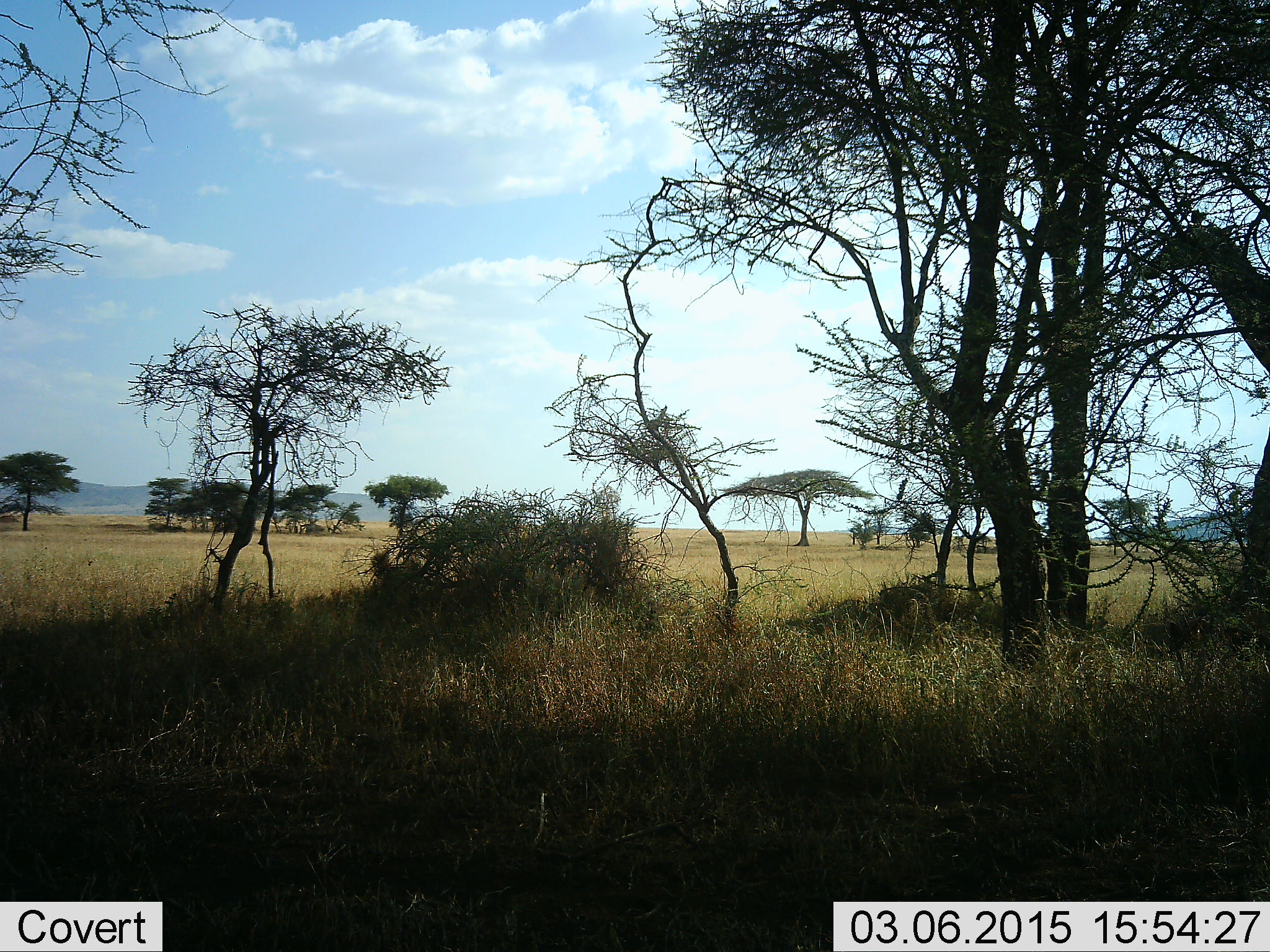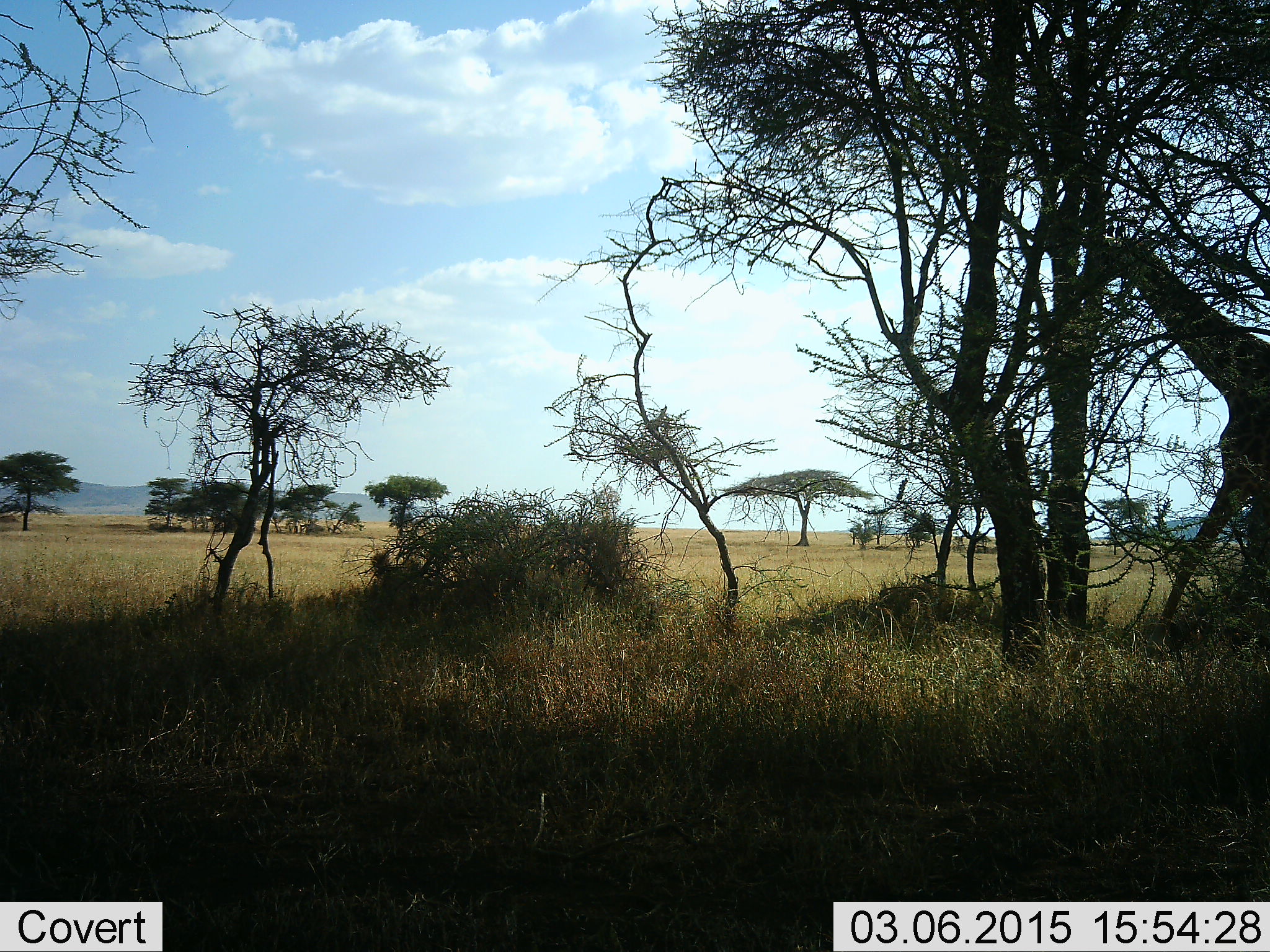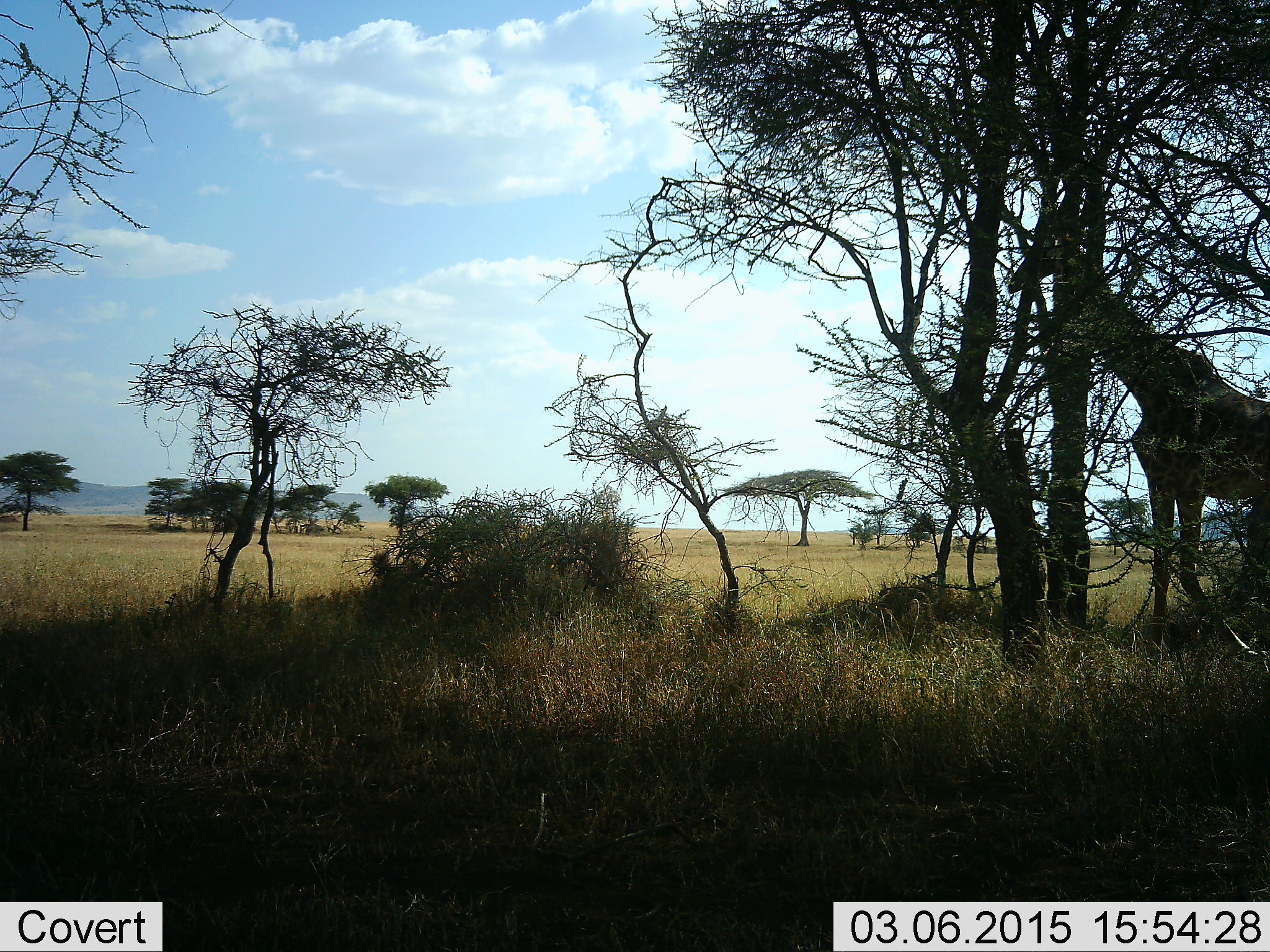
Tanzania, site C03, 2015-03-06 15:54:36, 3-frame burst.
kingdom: Animalia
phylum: Chordata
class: Mammalia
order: Artiodactyla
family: Giraffidae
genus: Giraffa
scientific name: Giraffa camelopardalis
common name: giraffe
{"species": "giraffe (Giraffa camelopardalis)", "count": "1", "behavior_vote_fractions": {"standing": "20%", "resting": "0%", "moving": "90%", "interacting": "0%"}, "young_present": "0%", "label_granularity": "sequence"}